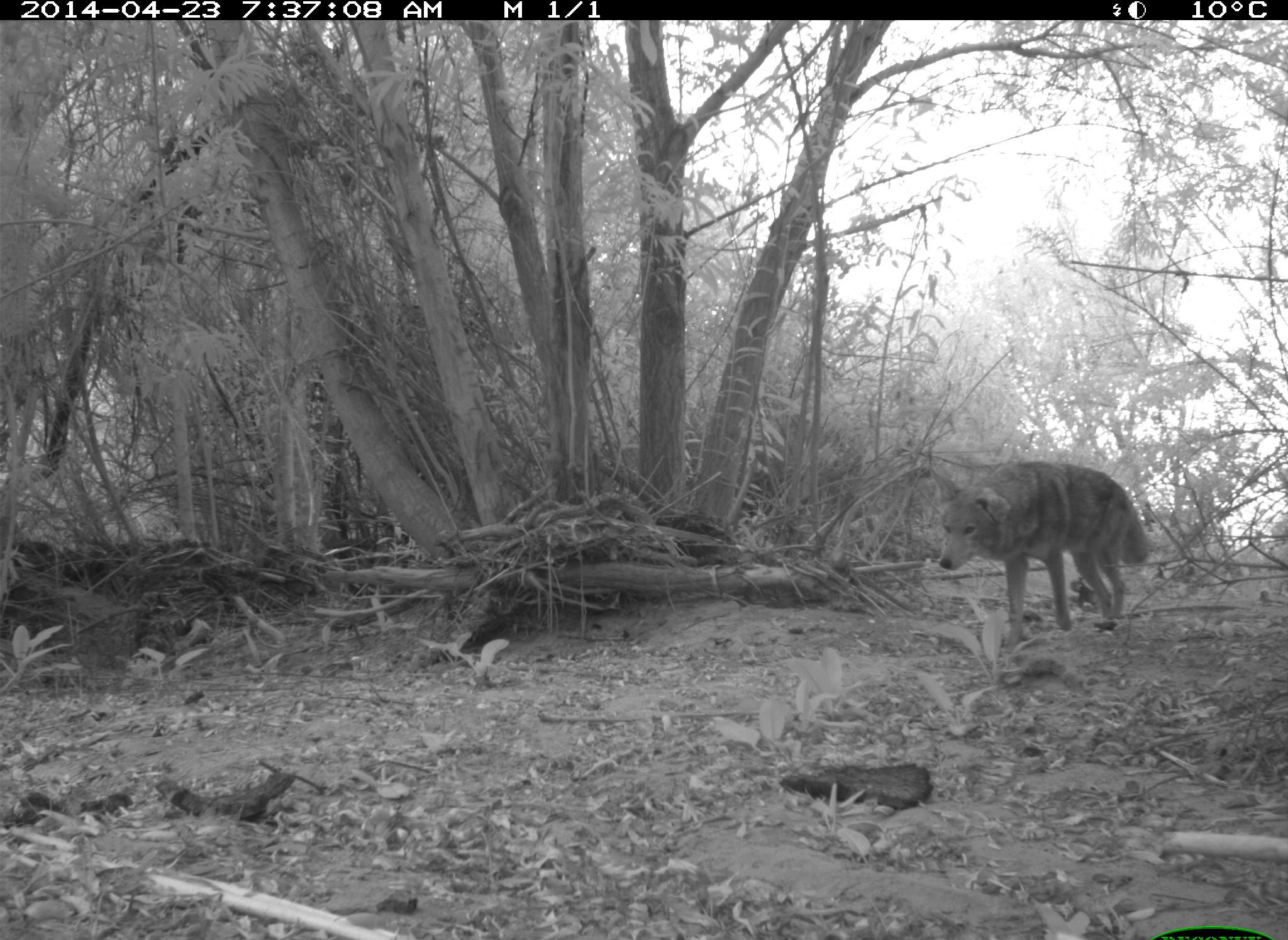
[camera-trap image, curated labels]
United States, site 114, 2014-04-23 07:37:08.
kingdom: Animalia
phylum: Chordata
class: Mammalia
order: Carnivora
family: Canidae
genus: Canis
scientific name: Canis latrans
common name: coyote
Coyote (Canis latrans).